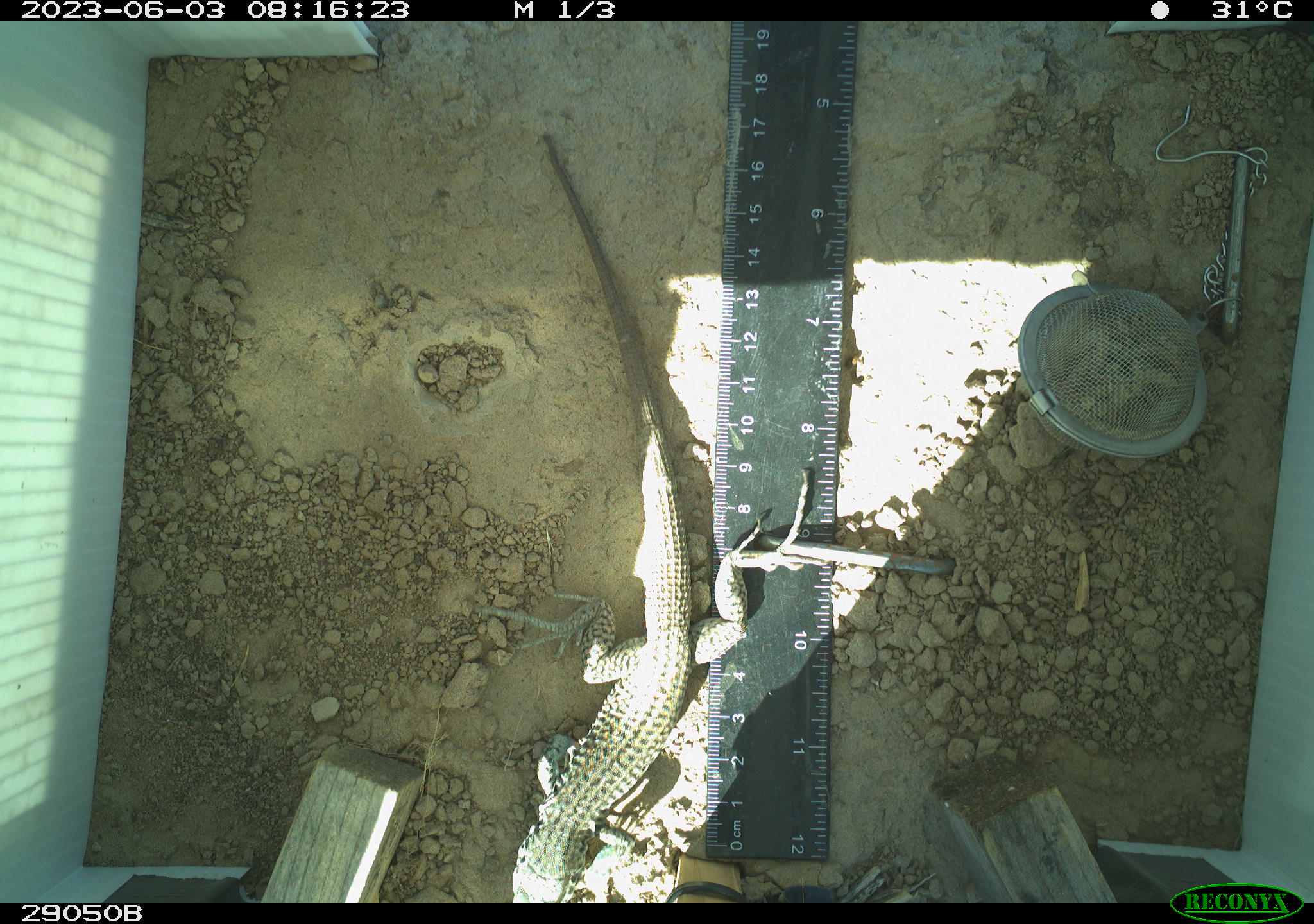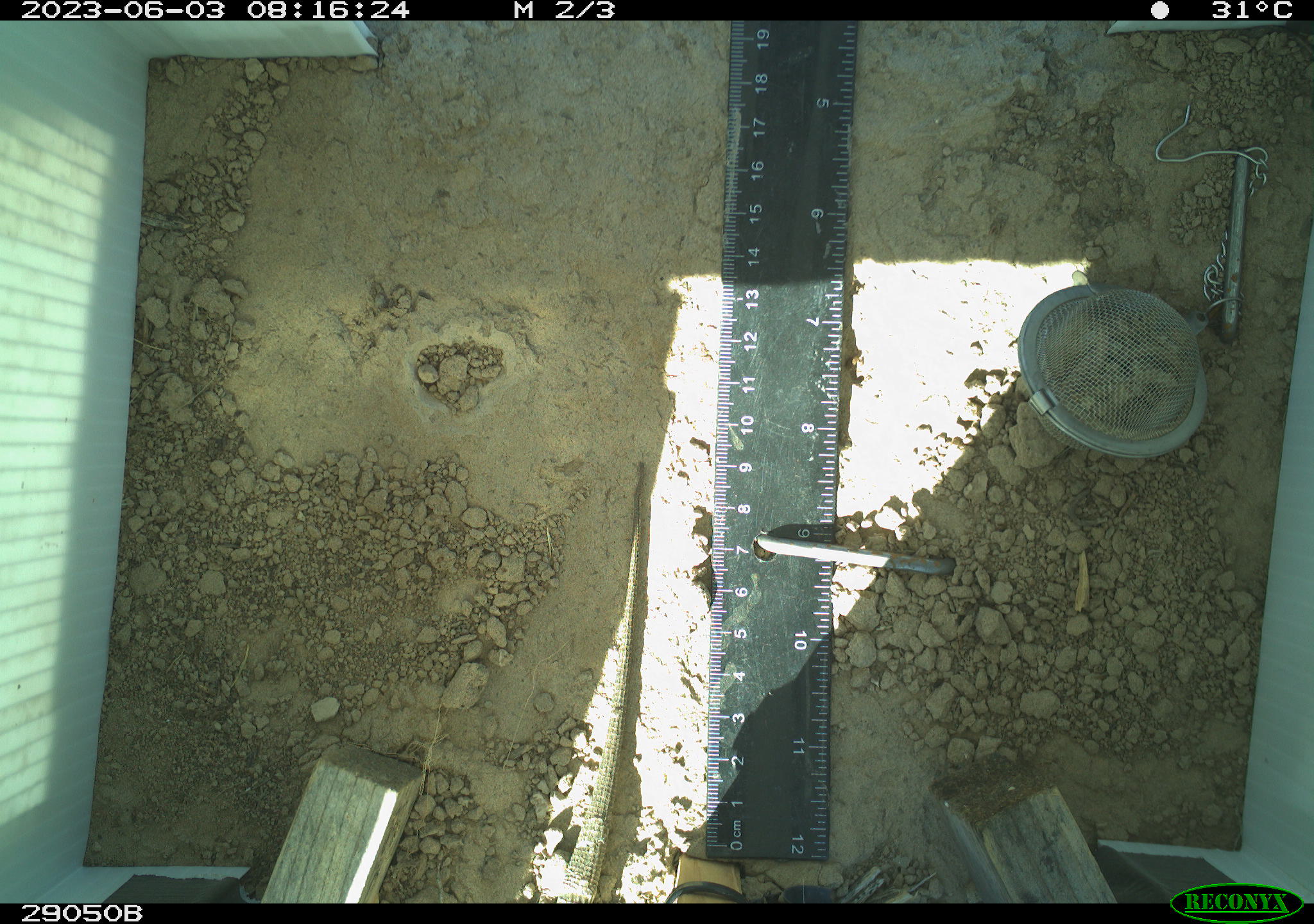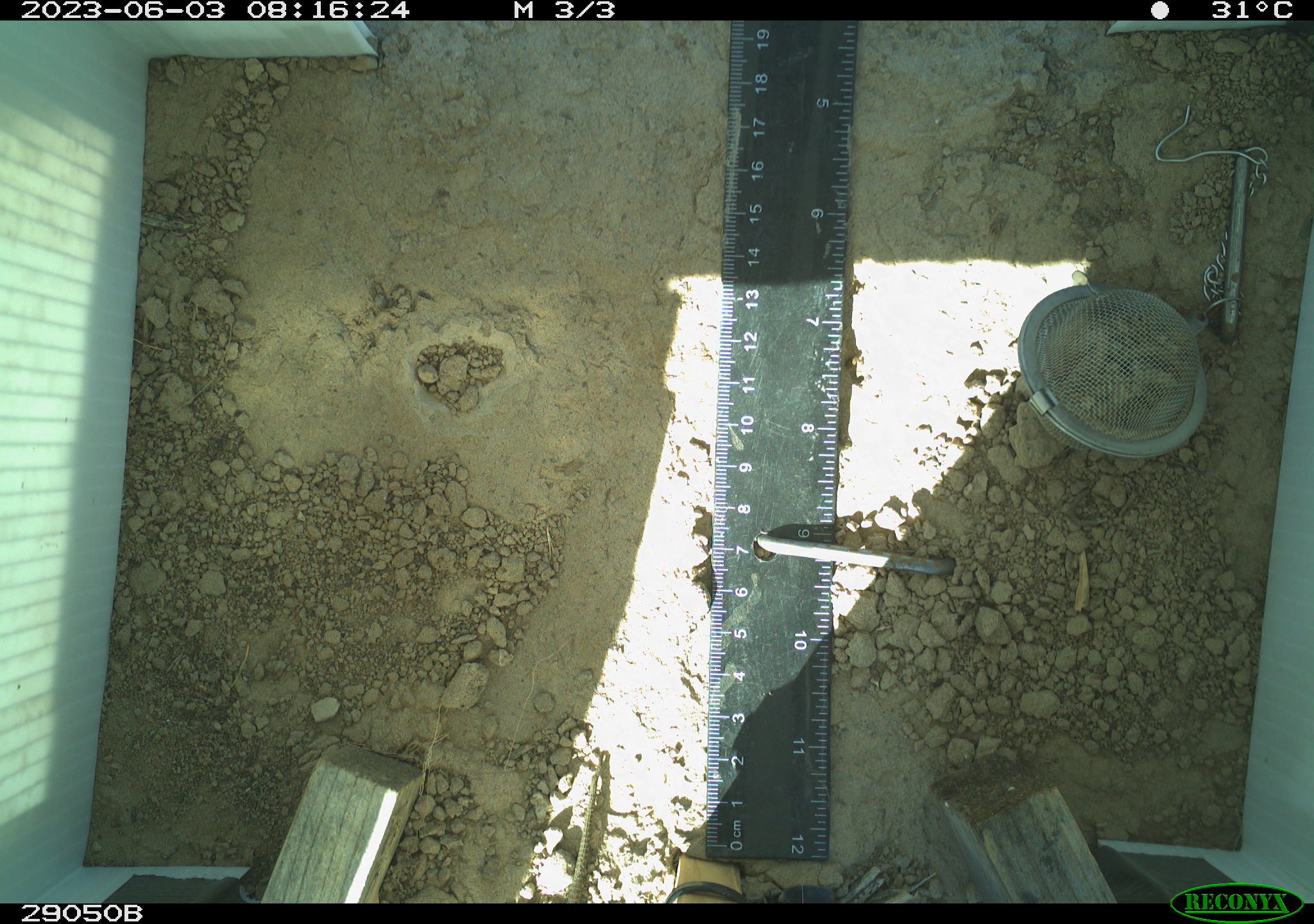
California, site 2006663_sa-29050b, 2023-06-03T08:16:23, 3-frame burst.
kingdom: Animalia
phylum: Chordata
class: Reptilia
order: Squamata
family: Teiidae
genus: Aspidoscelis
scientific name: Aspidoscelis tigris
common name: western whiptail